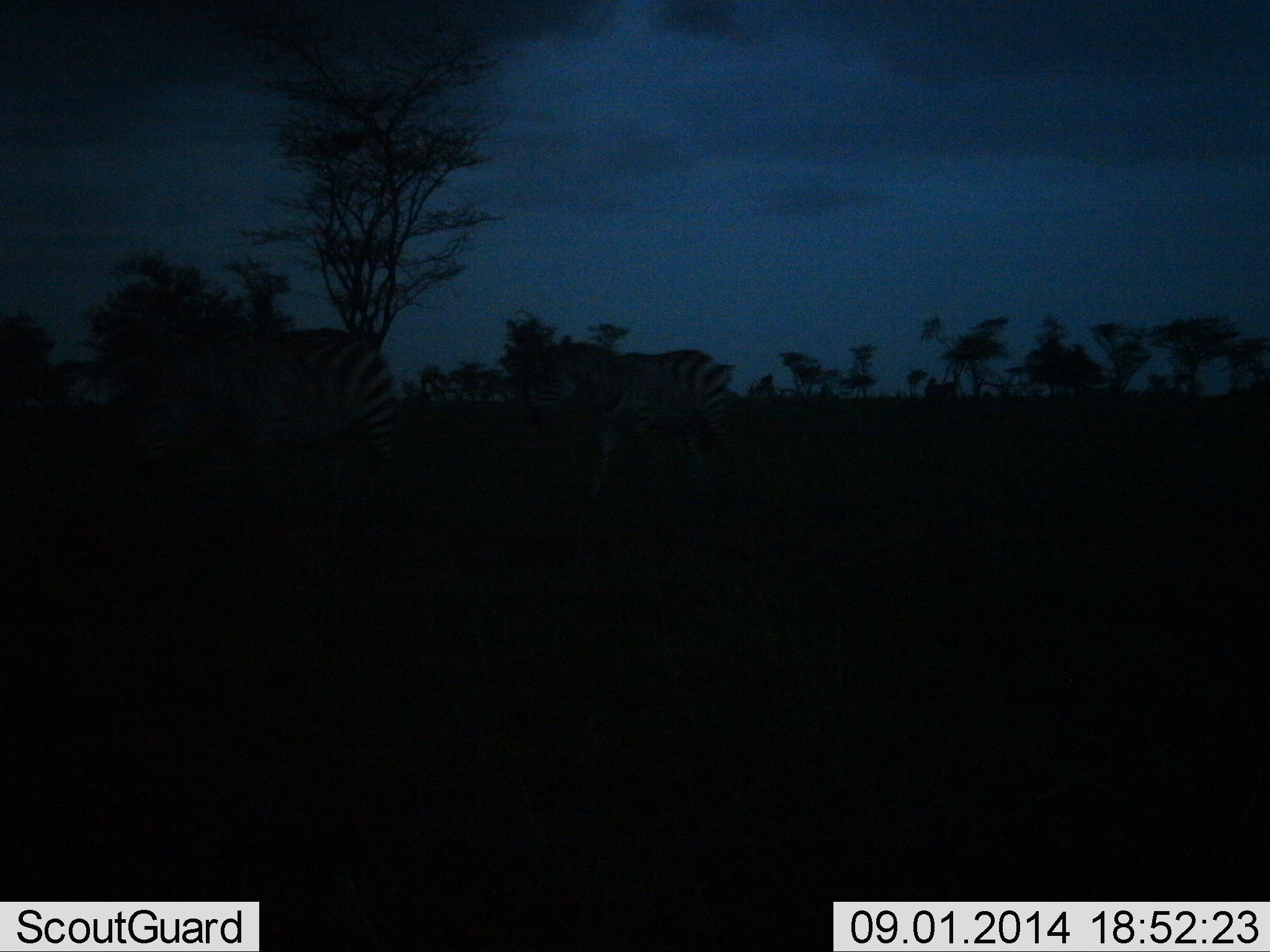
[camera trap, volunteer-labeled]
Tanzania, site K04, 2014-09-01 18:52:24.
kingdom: Animalia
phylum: Chordata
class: Mammalia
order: Perissodactyla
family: Equidae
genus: Equus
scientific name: Equus quagga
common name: plains zebra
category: zebra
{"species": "zebra (plains zebra) (Equus quagga)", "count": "2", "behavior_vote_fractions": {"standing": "40%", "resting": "0%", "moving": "60%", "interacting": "0%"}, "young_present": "0%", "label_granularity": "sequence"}